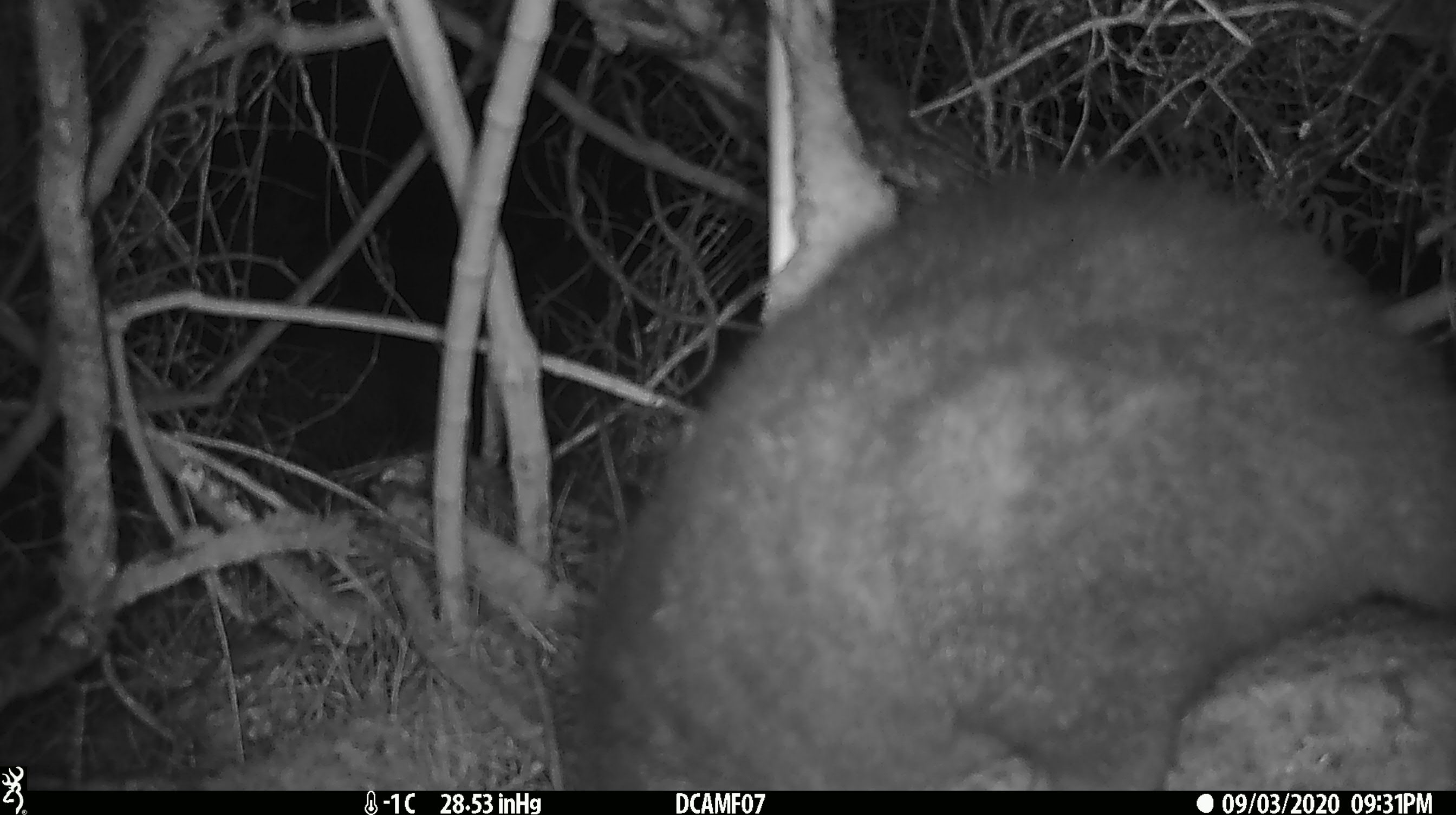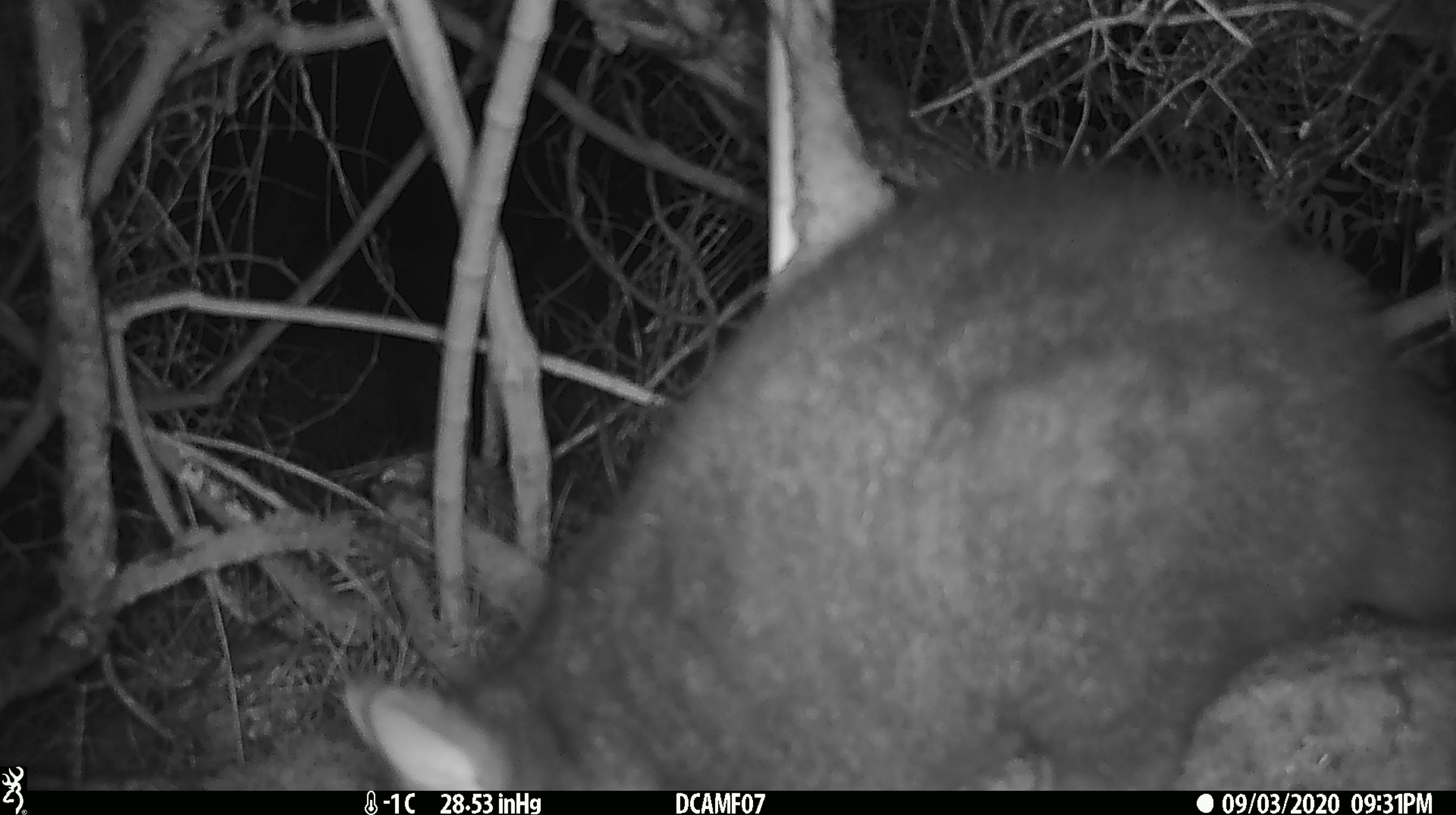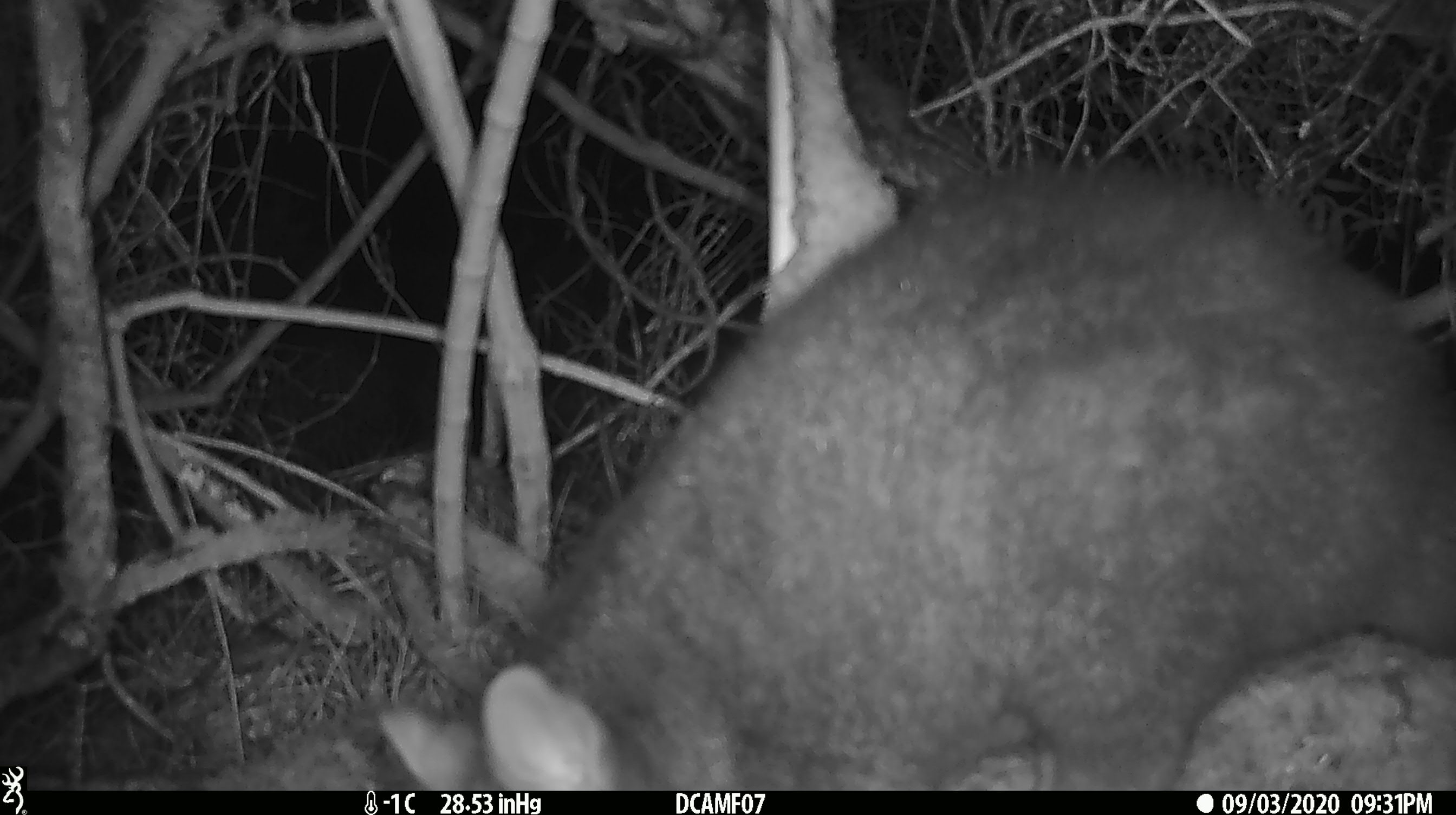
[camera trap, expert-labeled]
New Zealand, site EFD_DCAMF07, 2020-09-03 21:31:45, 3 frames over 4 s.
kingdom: Animalia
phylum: Chordata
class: Mammalia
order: Diprotodontia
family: Phalangeridae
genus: Trichosurus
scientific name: Trichosurus vulpecula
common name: common brushtail possum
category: possum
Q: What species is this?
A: Possum (common brushtail possum) (Trichosurus vulpecula).